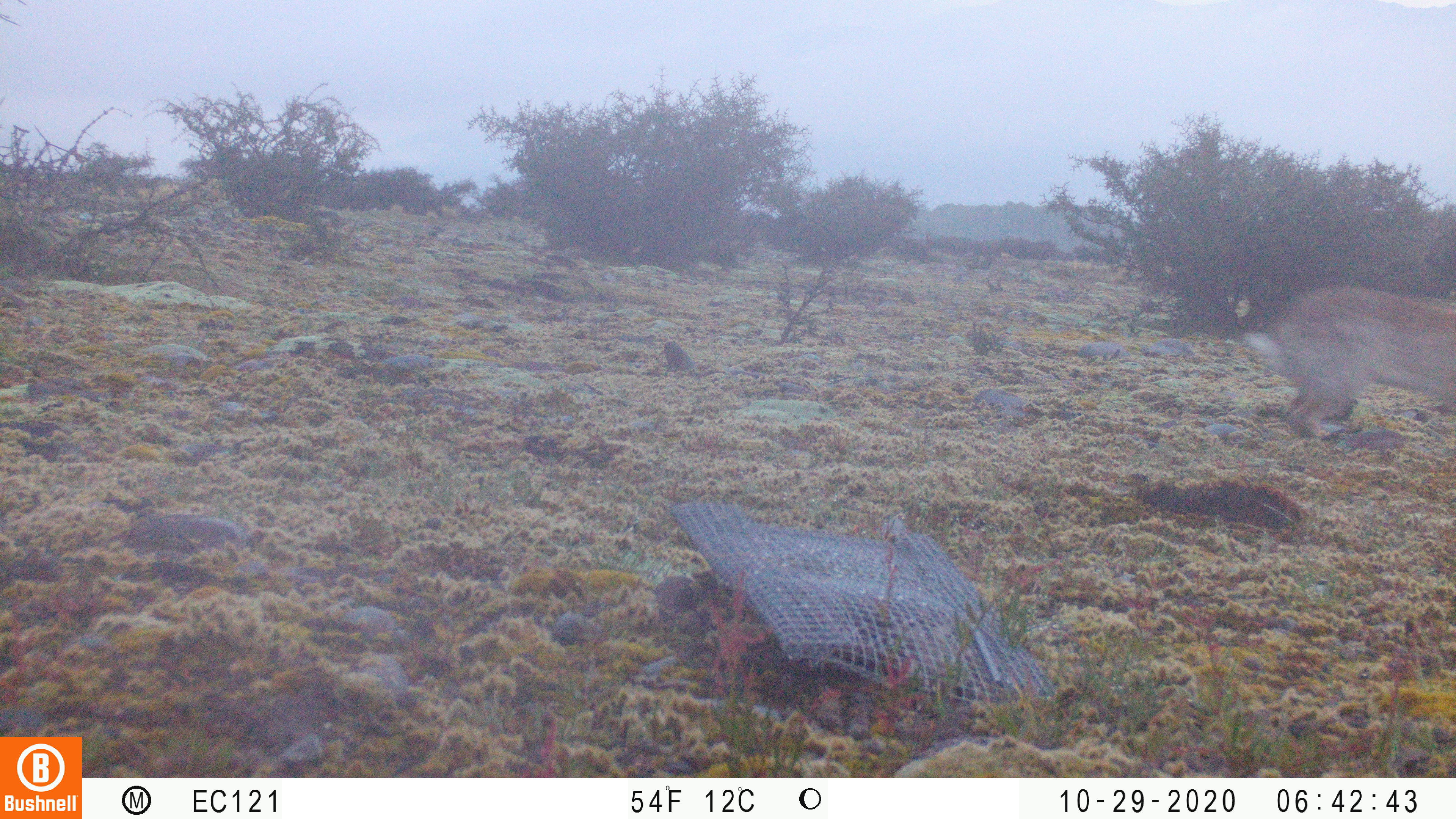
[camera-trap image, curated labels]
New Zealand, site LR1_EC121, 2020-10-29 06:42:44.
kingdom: Animalia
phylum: Chordata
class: Mammalia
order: Lagomorpha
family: Leporidae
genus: Oryctolagus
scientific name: Oryctolagus cuniculus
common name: european rabbit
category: rabbit